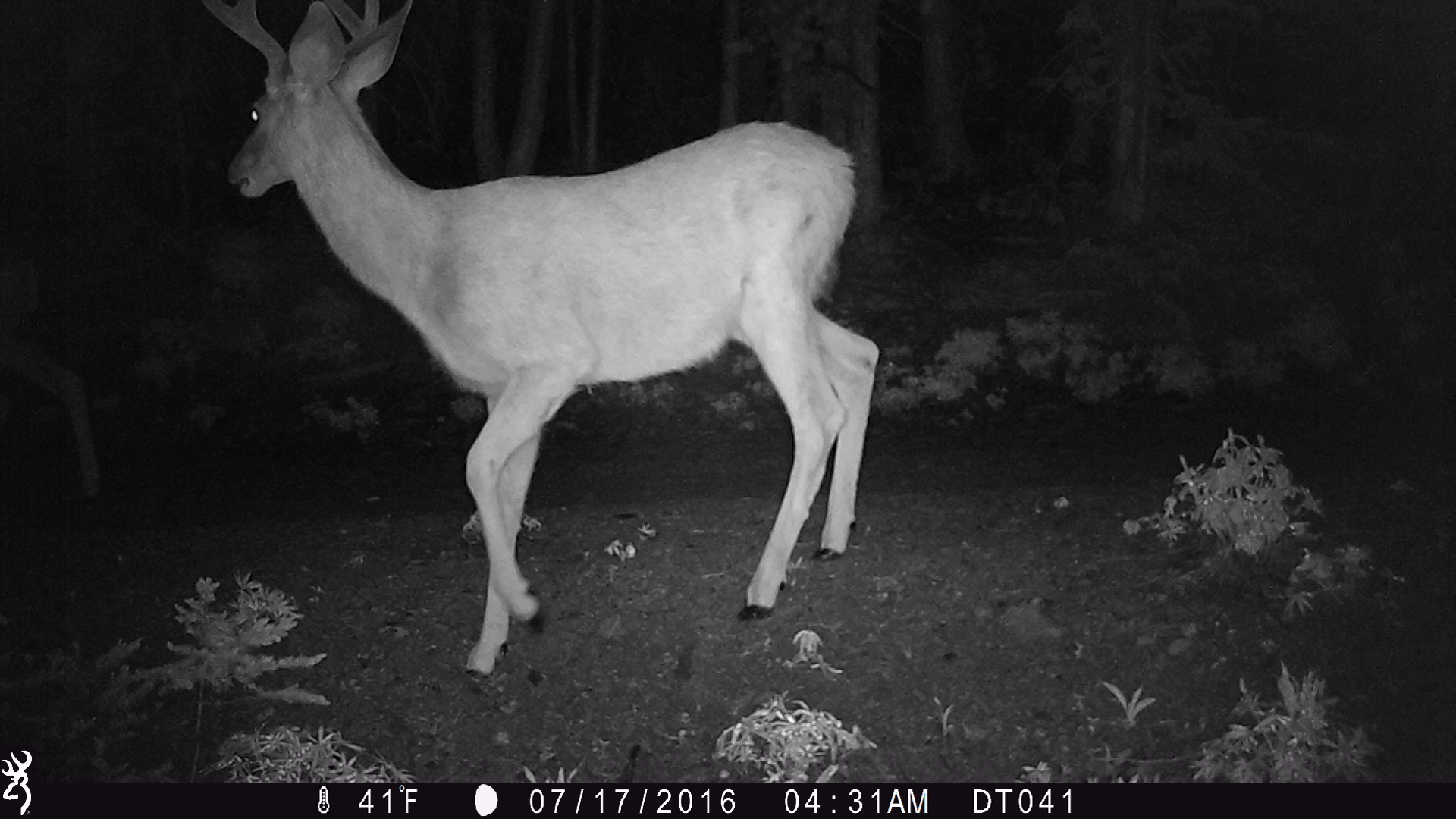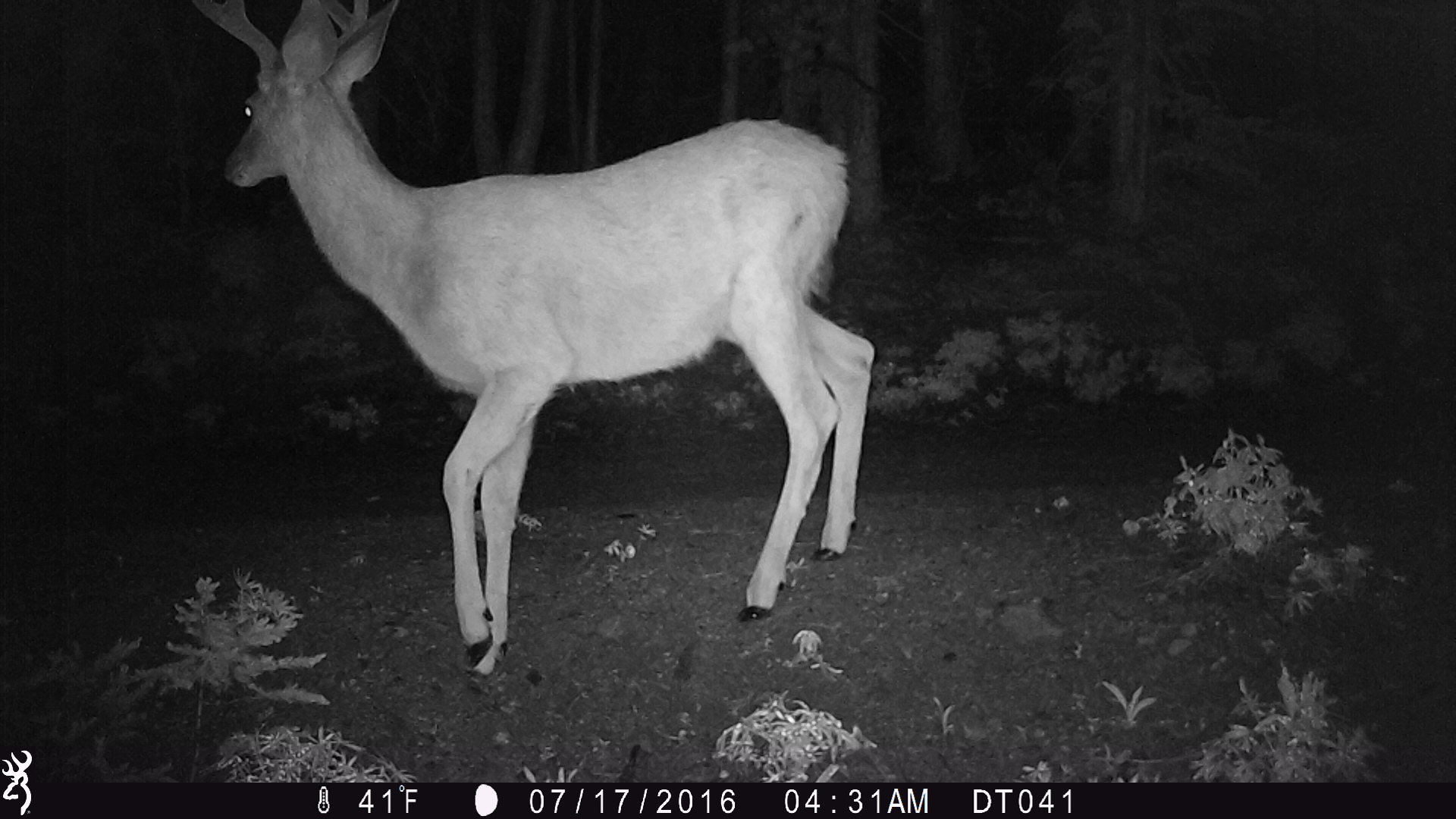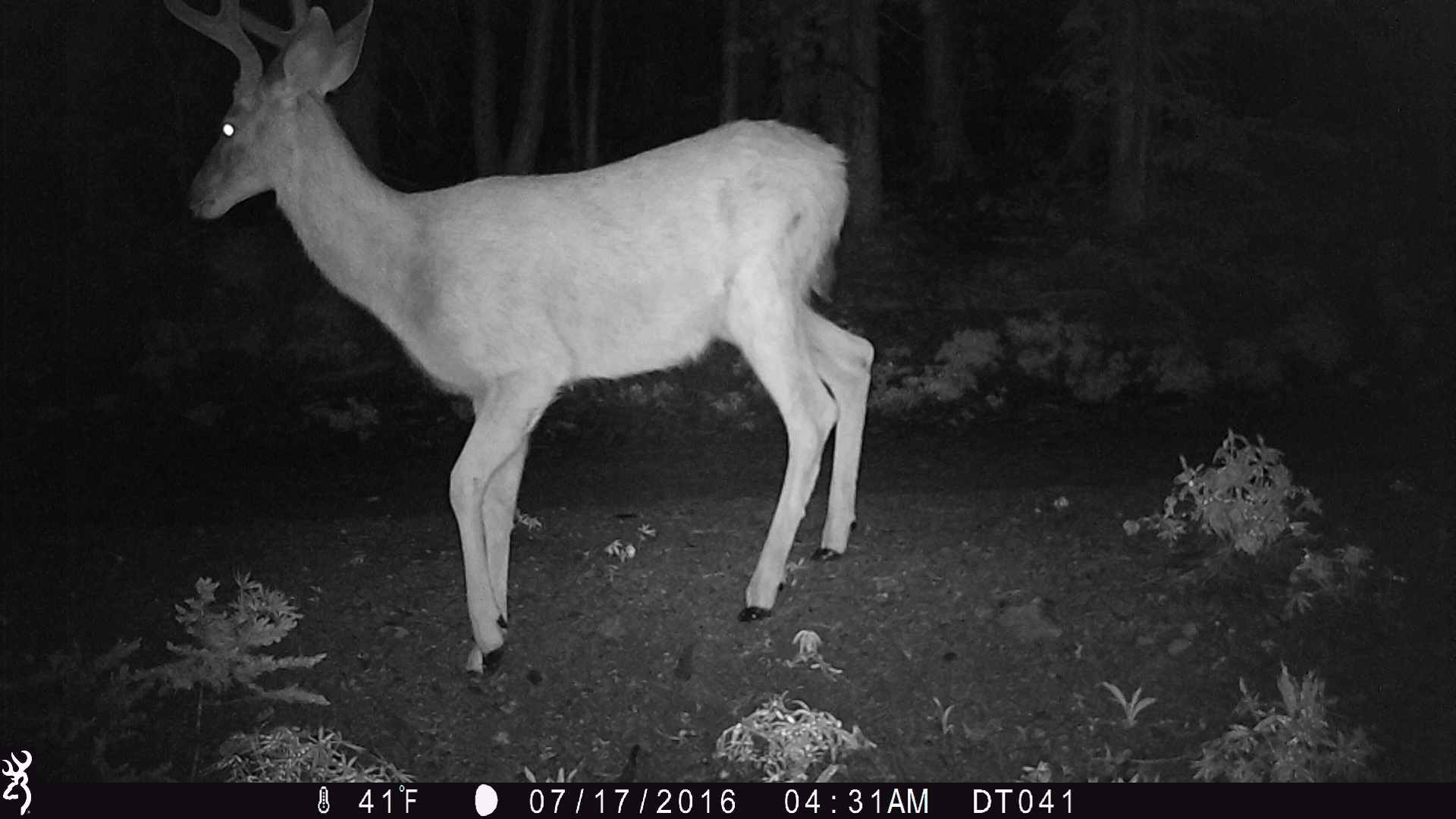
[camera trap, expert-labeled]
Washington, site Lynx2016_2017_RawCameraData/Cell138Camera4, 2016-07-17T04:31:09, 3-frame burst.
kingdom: Animalia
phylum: Chordata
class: Mammalia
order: Artiodactyla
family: Cervidae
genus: Odocoileus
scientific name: Odocoileus hemionus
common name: mule deer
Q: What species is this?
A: Odocoileus hemionus (mule deer).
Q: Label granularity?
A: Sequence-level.